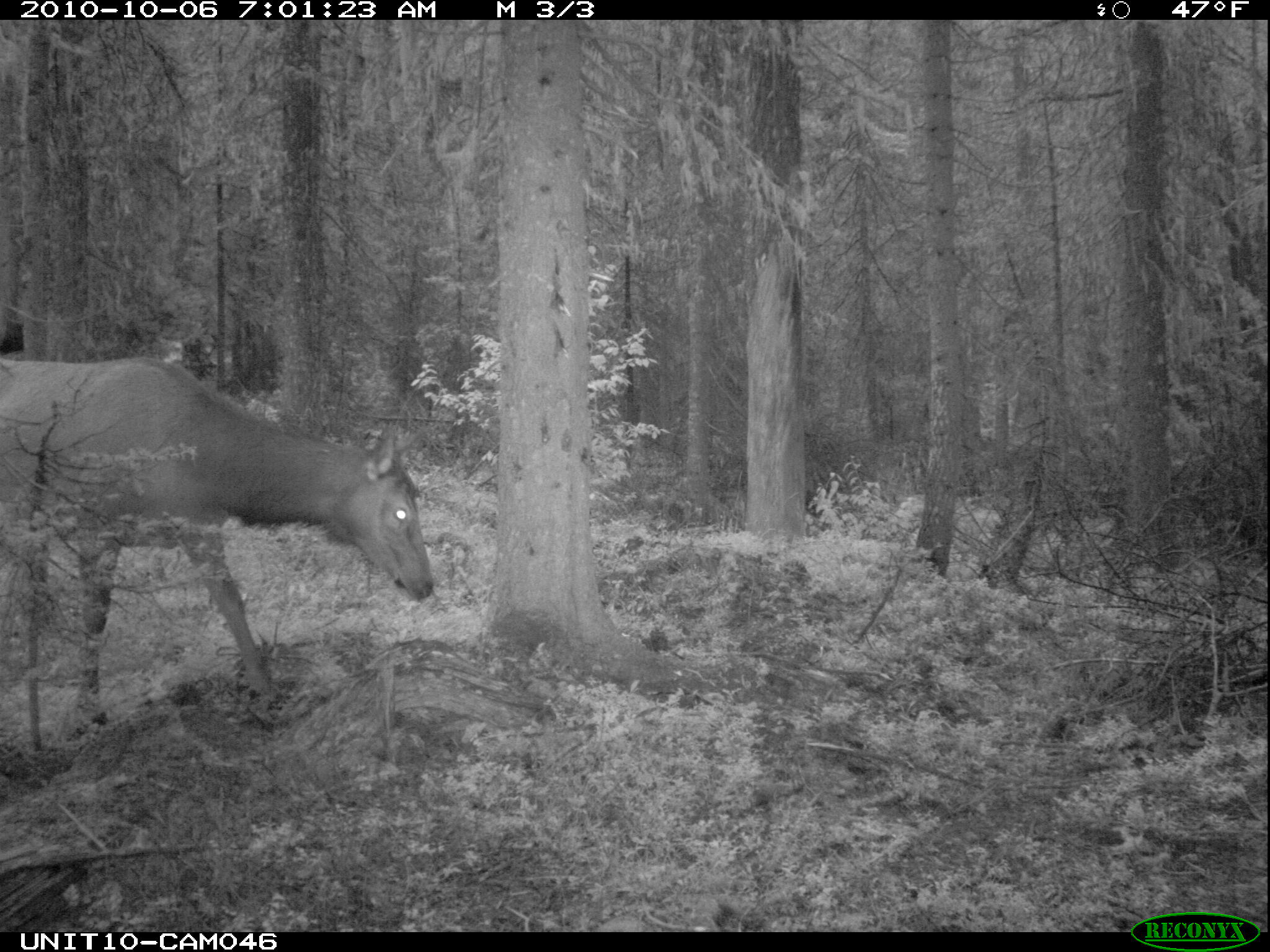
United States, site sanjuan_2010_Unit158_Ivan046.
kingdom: Animalia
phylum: Chordata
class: Mammalia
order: Artiodactyla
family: Cervidae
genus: Cervus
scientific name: Cervus elaphus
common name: red deer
Cervus elaphus (red deer).